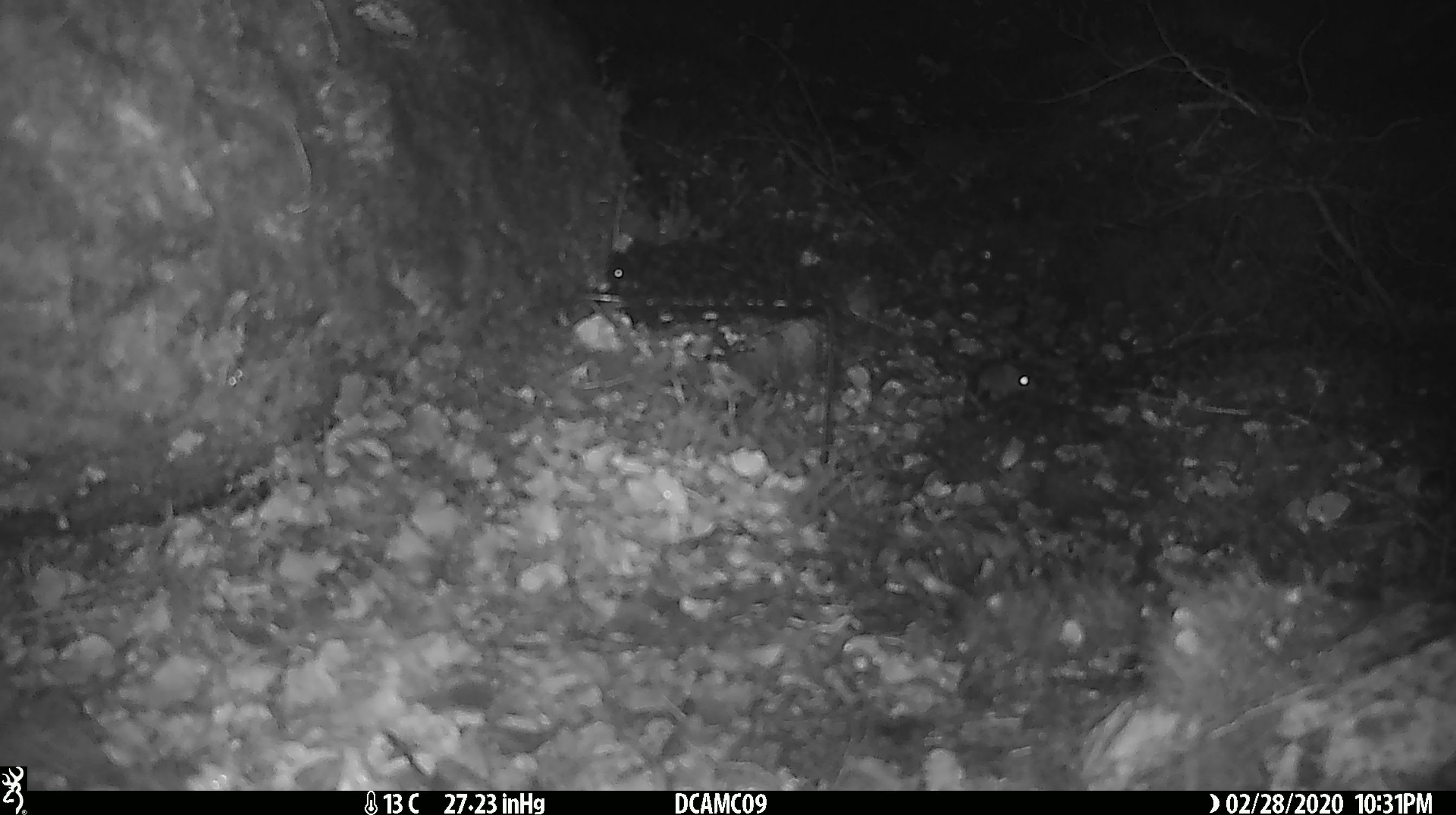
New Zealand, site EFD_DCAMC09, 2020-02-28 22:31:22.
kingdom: Animalia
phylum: Chordata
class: Mammalia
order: Rodentia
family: Muridae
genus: Mus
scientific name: Mus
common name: mouse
Mouse (Mus).